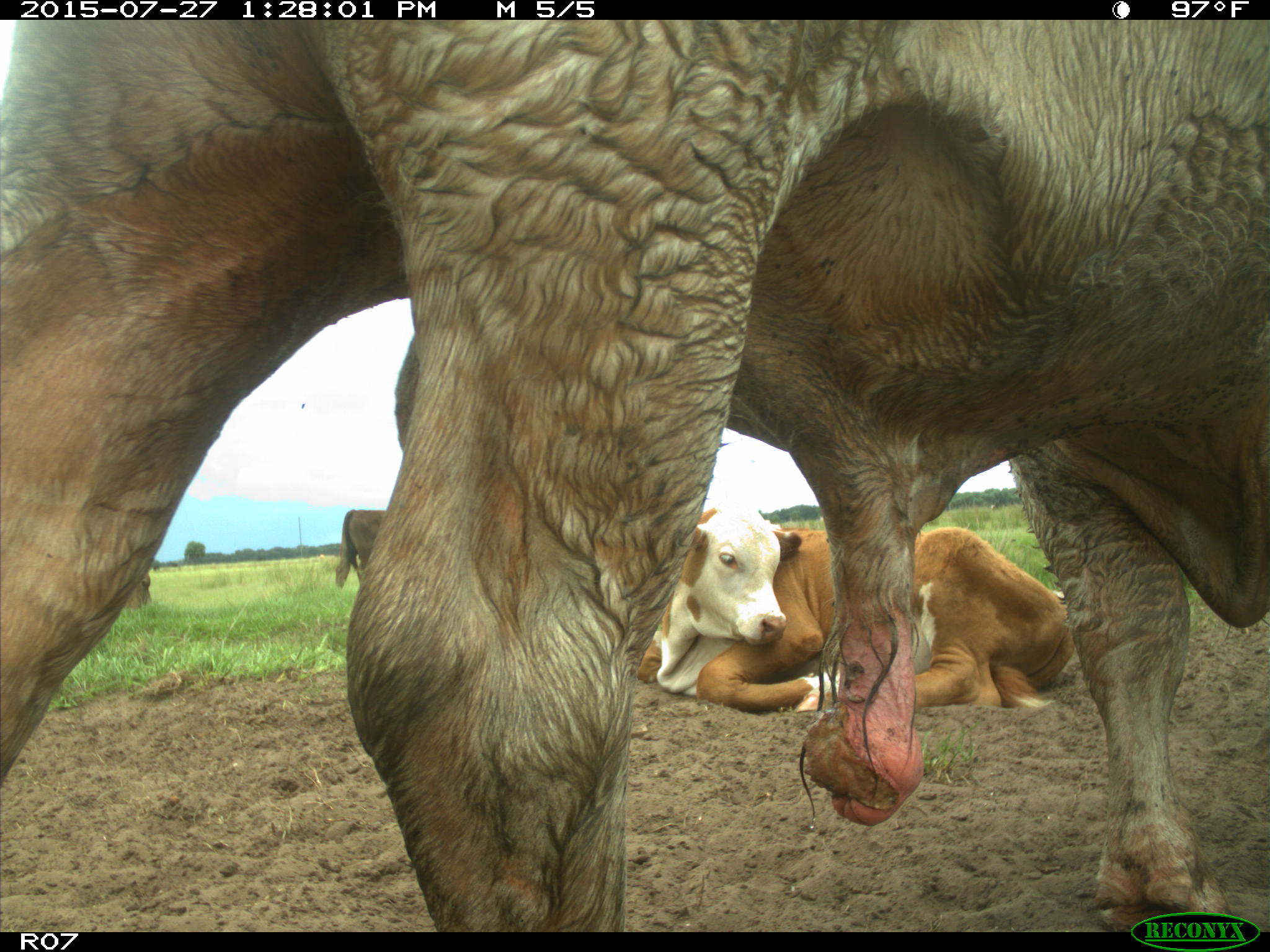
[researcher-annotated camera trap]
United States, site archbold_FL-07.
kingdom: Animalia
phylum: Chordata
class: Mammalia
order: Artiodactyla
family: Bovidae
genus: Bos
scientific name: Bos taurus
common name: domestic cow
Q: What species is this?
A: Bos taurus (domestic cow).